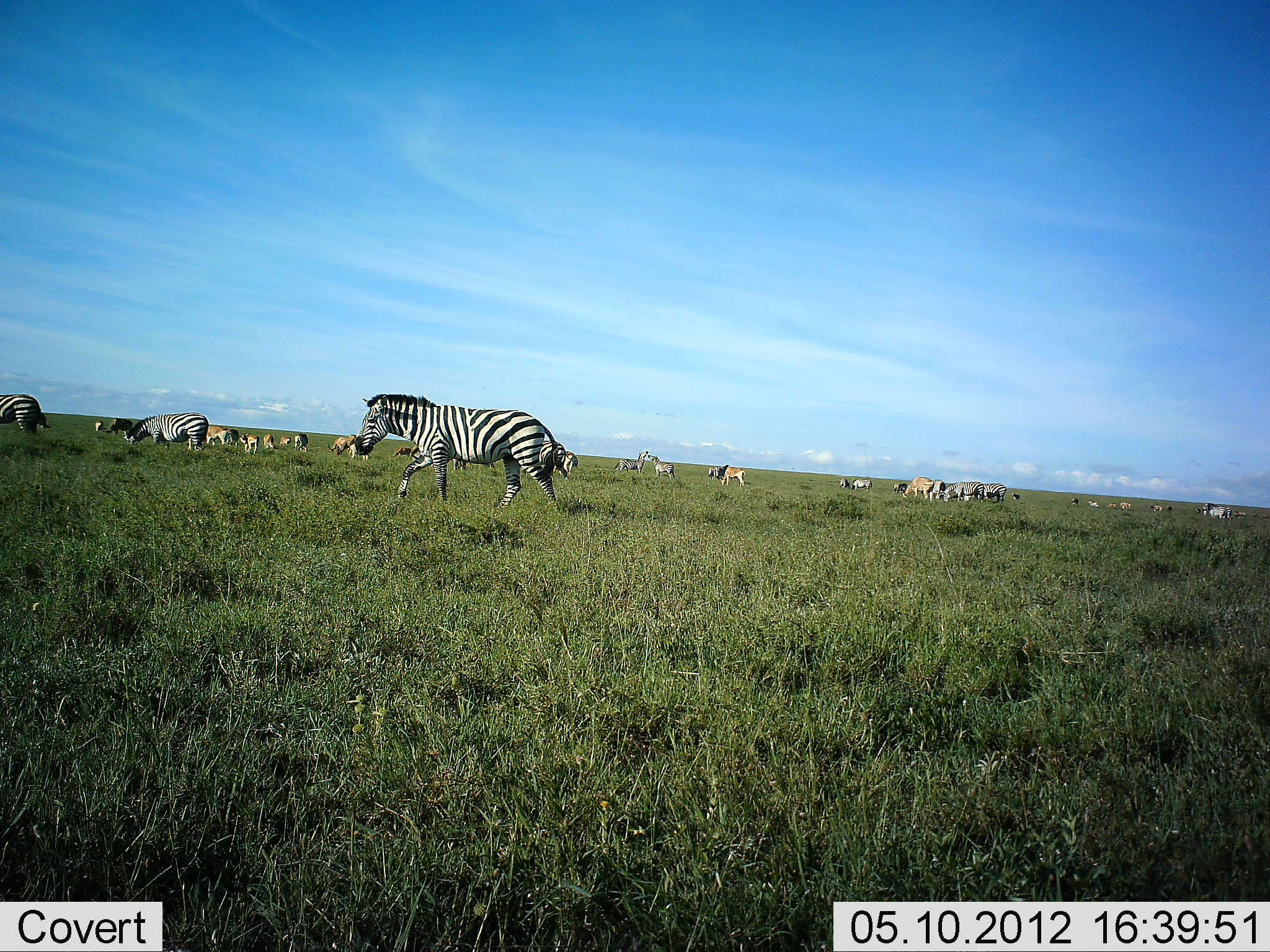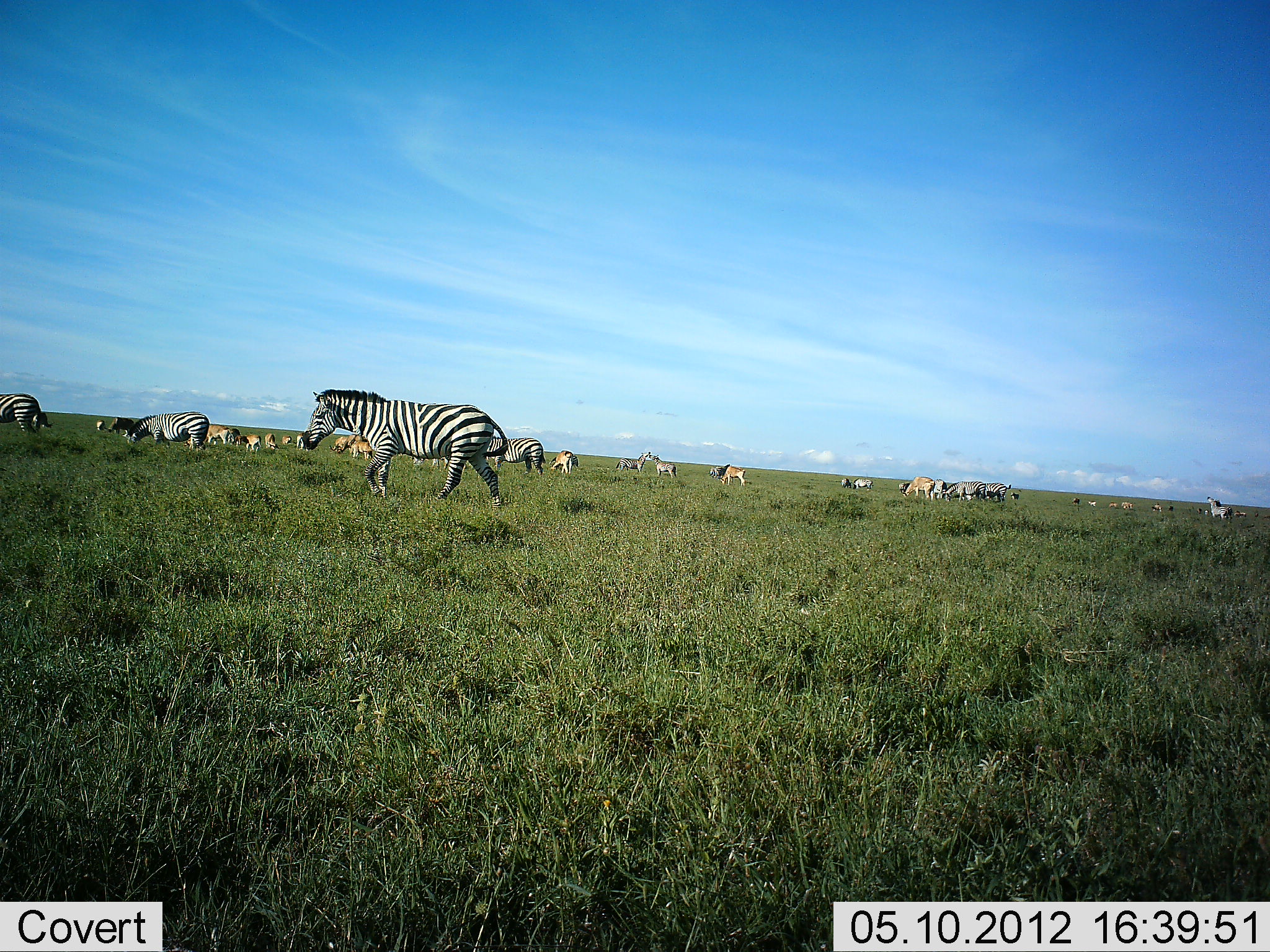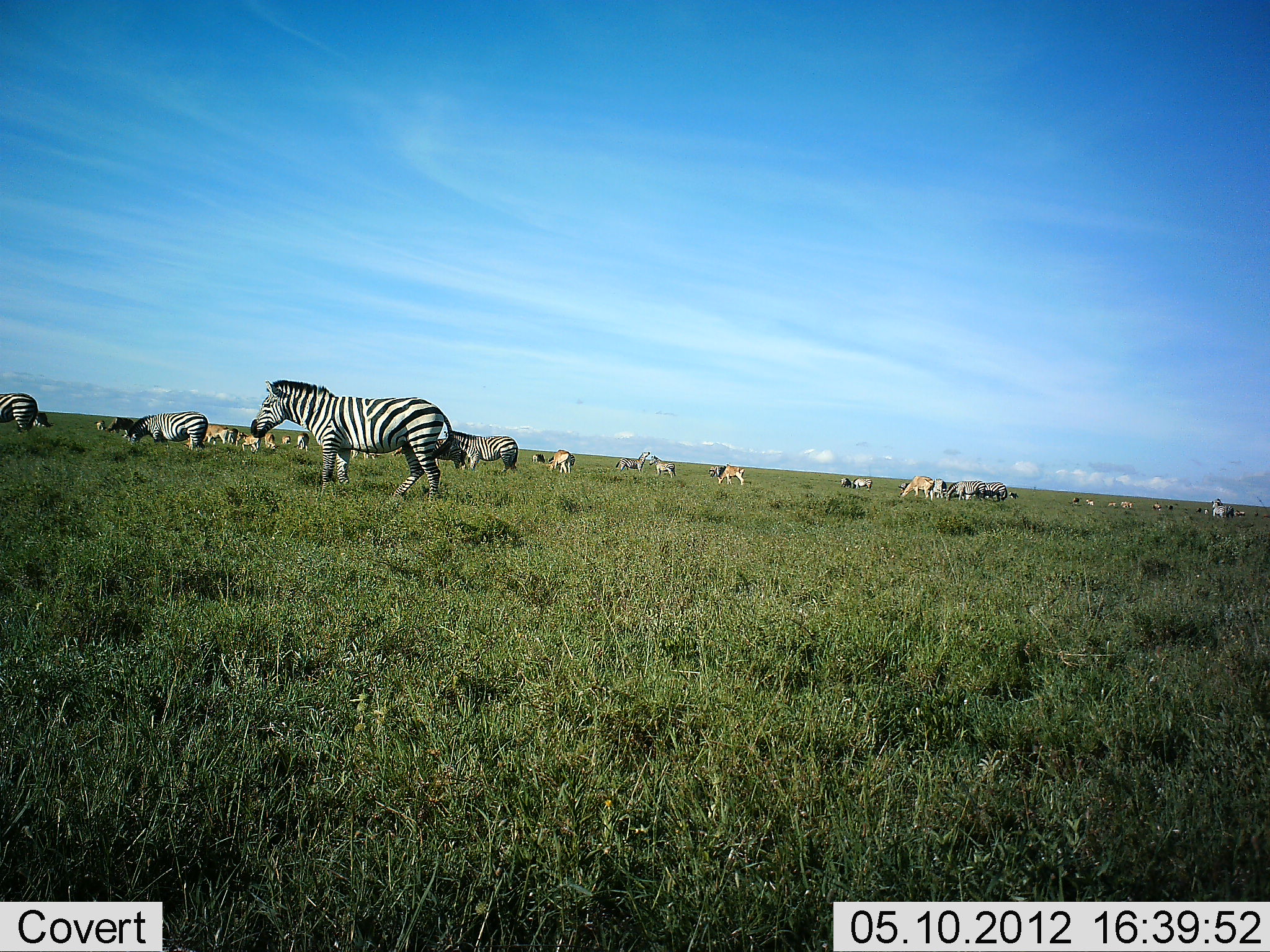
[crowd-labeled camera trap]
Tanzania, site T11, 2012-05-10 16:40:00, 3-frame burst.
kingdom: Animalia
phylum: Chordata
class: Mammalia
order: Artiodactyla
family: Bovidae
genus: Nanger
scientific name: Nanger granti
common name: grant's gazelle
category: gazellegrants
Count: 11-50.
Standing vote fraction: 67%.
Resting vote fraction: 0%.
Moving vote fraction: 17%.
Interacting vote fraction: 0%.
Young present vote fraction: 0%.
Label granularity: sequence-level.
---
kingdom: Animalia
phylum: Chordata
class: Mammalia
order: Perissodactyla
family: Equidae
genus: Equus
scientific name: Equus quagga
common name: plains zebra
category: zebra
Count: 11-50.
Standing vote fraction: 50%.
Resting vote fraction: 0%.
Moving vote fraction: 83%.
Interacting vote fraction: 4%.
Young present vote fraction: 0%.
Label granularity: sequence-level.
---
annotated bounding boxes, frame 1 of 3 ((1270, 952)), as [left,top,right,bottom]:
animal: [355,394,559,509]; [123,413,209,451]; [0,394,51,433]; [535,441,569,482]; [941,482,984,503]; [614,451,648,474]; [901,477,934,500]; [647,455,675,479]; [102,417,134,436]; [717,465,745,486]; [333,434,358,456]; [204,425,230,446]; [452,459,495,471]; [1202,503,1232,519]; [981,482,1006,501]; [238,434,260,455]; [929,480,946,501]; [348,444,370,460]; [564,450,578,474]; [328,436,347,453]; [708,465,729,480]; [293,433,308,452]; [263,433,277,449]; [227,428,239,446]; [390,447,411,457]; [851,480,872,490]; [278,436,291,446]; [893,483,907,492]; [839,479,849,488]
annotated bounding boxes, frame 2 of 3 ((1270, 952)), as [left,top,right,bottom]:
animal: [302,389,510,508]; [122,412,209,452]; [486,436,546,476]; [0,393,51,434]; [184,425,234,446]; [942,479,986,501]; [903,477,935,501]; [616,452,651,472]; [648,454,677,478]; [1207,496,1232,521]; [984,481,1011,503]; [550,451,574,474]; [235,434,263,453]; [720,465,746,485]; [410,457,449,470]; [105,417,135,433]; [351,442,374,460]; [329,437,348,454]; [347,434,367,449]; [264,432,280,450]; [708,465,725,480]; [852,478,873,489]; [296,433,306,450]; [281,435,292,446]; [840,478,852,488]; [231,428,239,440]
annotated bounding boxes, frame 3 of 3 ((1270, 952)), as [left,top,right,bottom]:
animal: [251,380,454,500]; [127,412,209,451]; [444,429,518,471]; [0,393,37,432]; [432,438,466,469]; [900,475,935,501]; [615,452,650,475]; [946,481,986,501]; [547,450,572,474]; [717,466,745,487]; [107,416,135,436]; [649,456,676,476]; [206,424,229,445]; [236,432,260,452]; [984,482,1007,502]; [1213,501,1232,519]; [1216,499,1234,518]; [34,412,53,428]; [264,433,280,451]; [294,432,309,451]; [933,479,946,498]; [851,478,872,489]; [709,464,725,477]; [532,453,545,464]; [94,420,108,430]; [839,477,851,487]; [281,436,292,444]; [571,454,575,465]